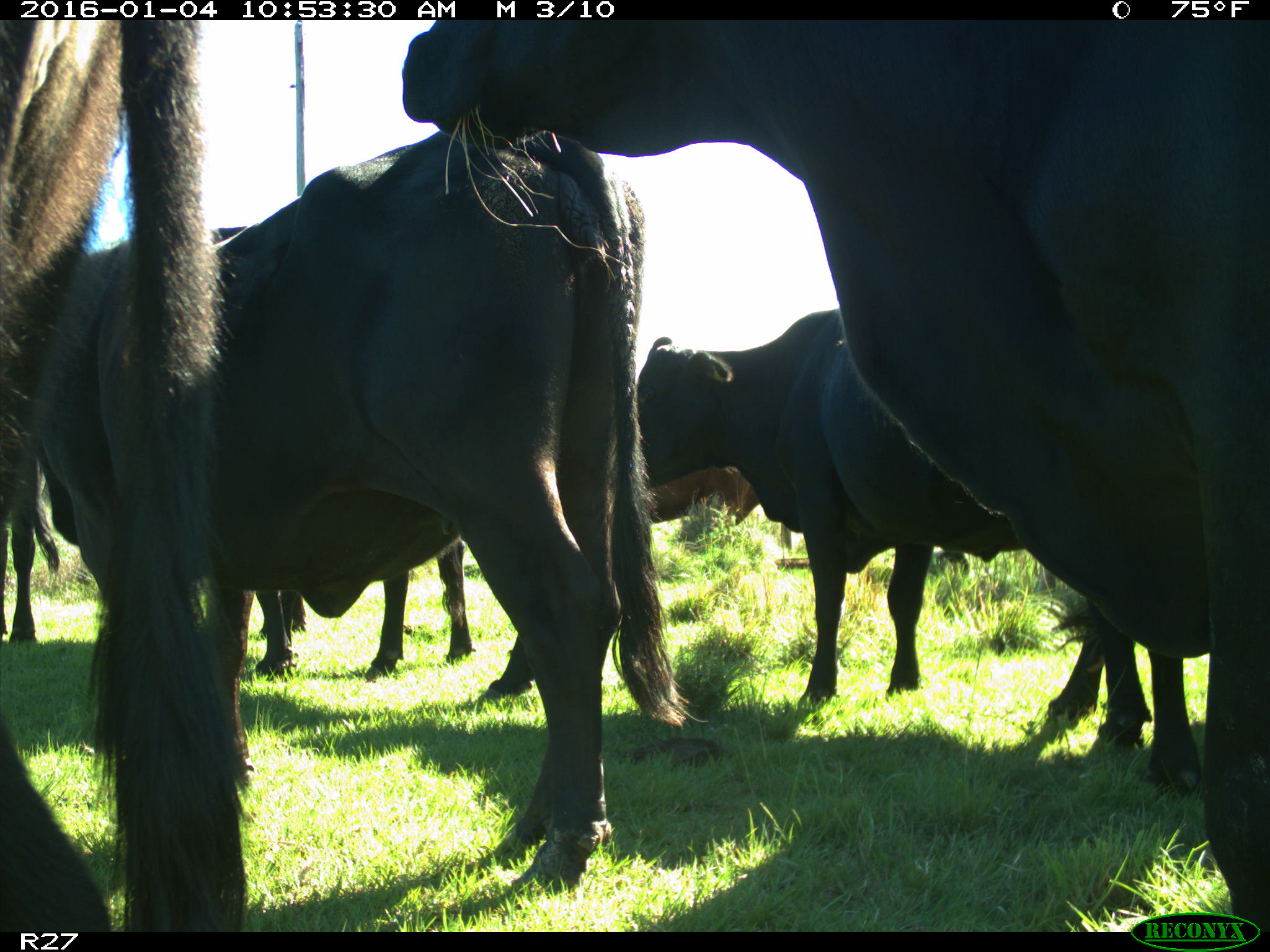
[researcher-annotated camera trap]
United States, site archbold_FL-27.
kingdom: Animalia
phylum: Chordata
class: Mammalia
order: Artiodactyla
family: Bovidae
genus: Bos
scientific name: Bos taurus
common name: domestic cow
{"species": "Bos taurus (domestic cow)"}